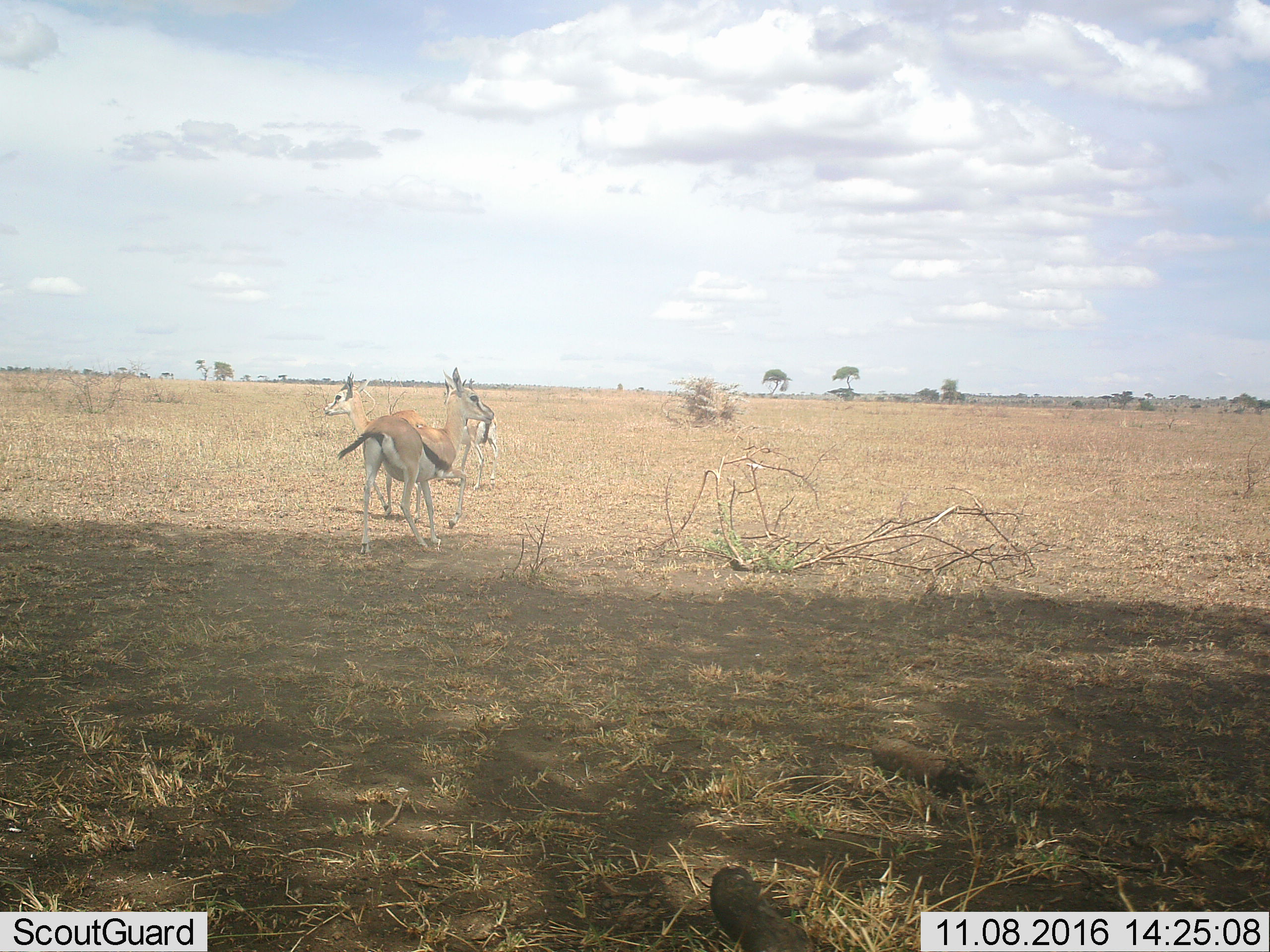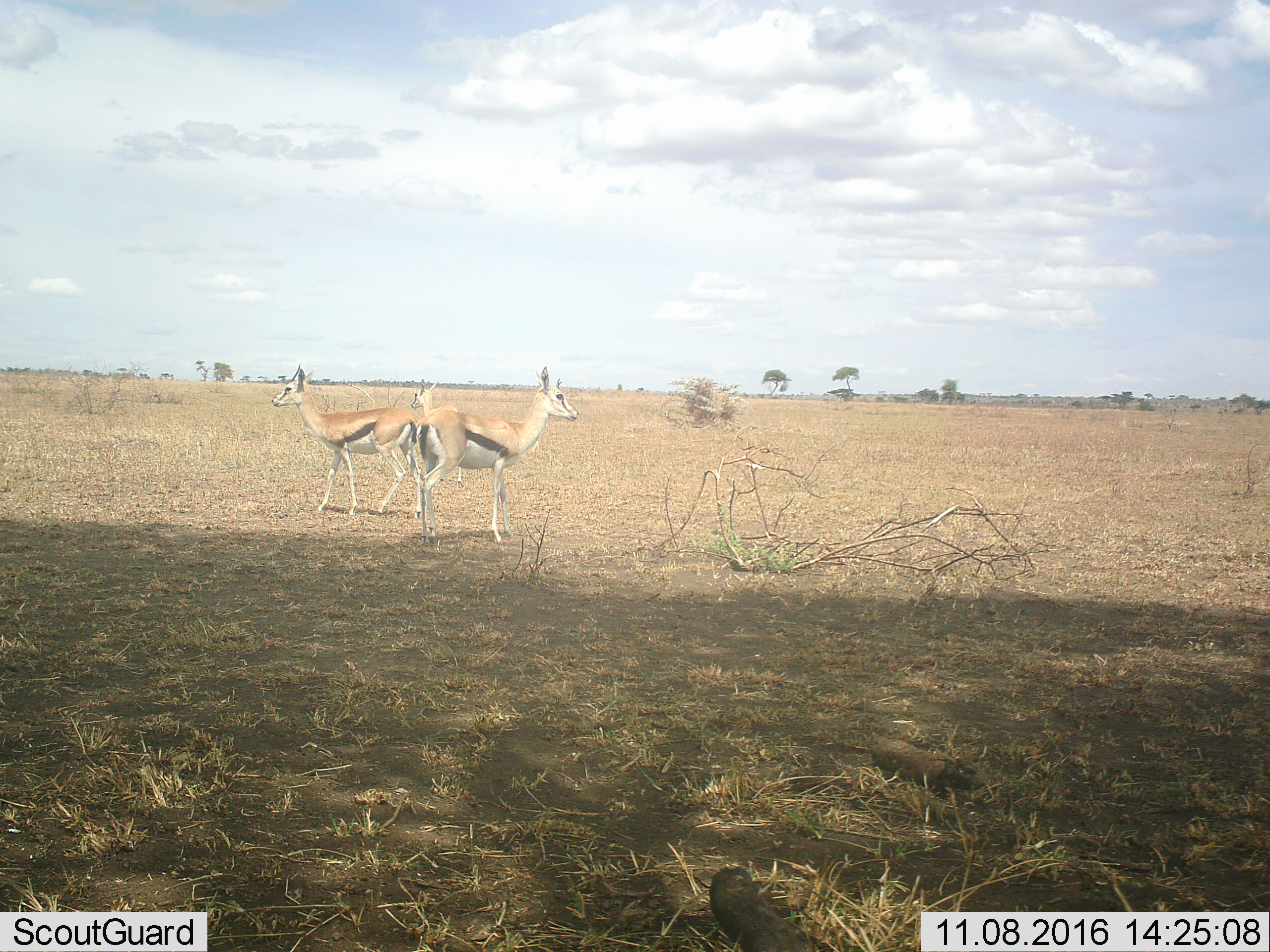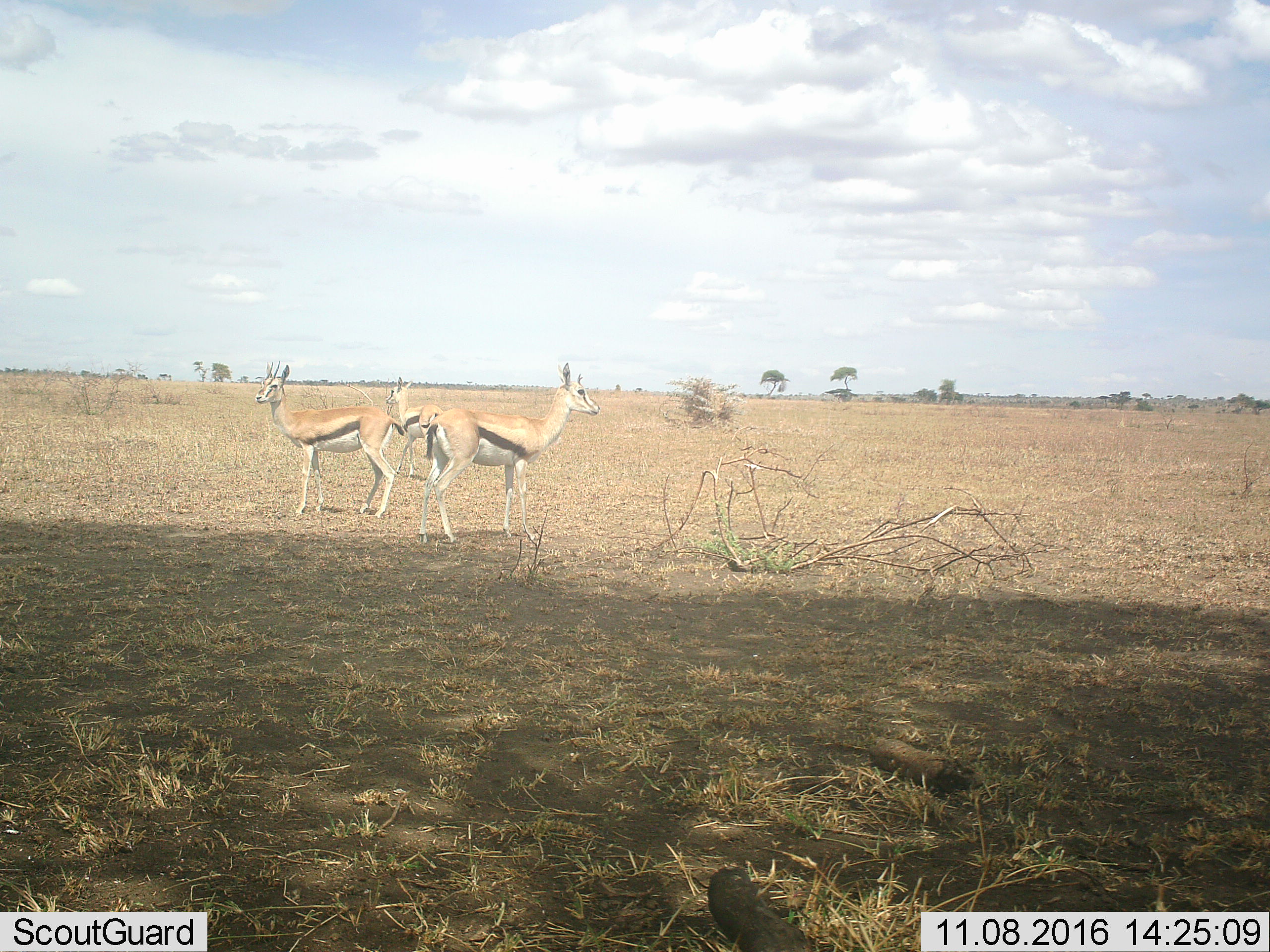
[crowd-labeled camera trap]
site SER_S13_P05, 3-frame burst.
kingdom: Animalia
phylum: Chordata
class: Mammalia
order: Artiodactyla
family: Bovidae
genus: Eudorcas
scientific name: Eudorcas thomsonii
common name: thomson's gazelle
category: gazellethomsons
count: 3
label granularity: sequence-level